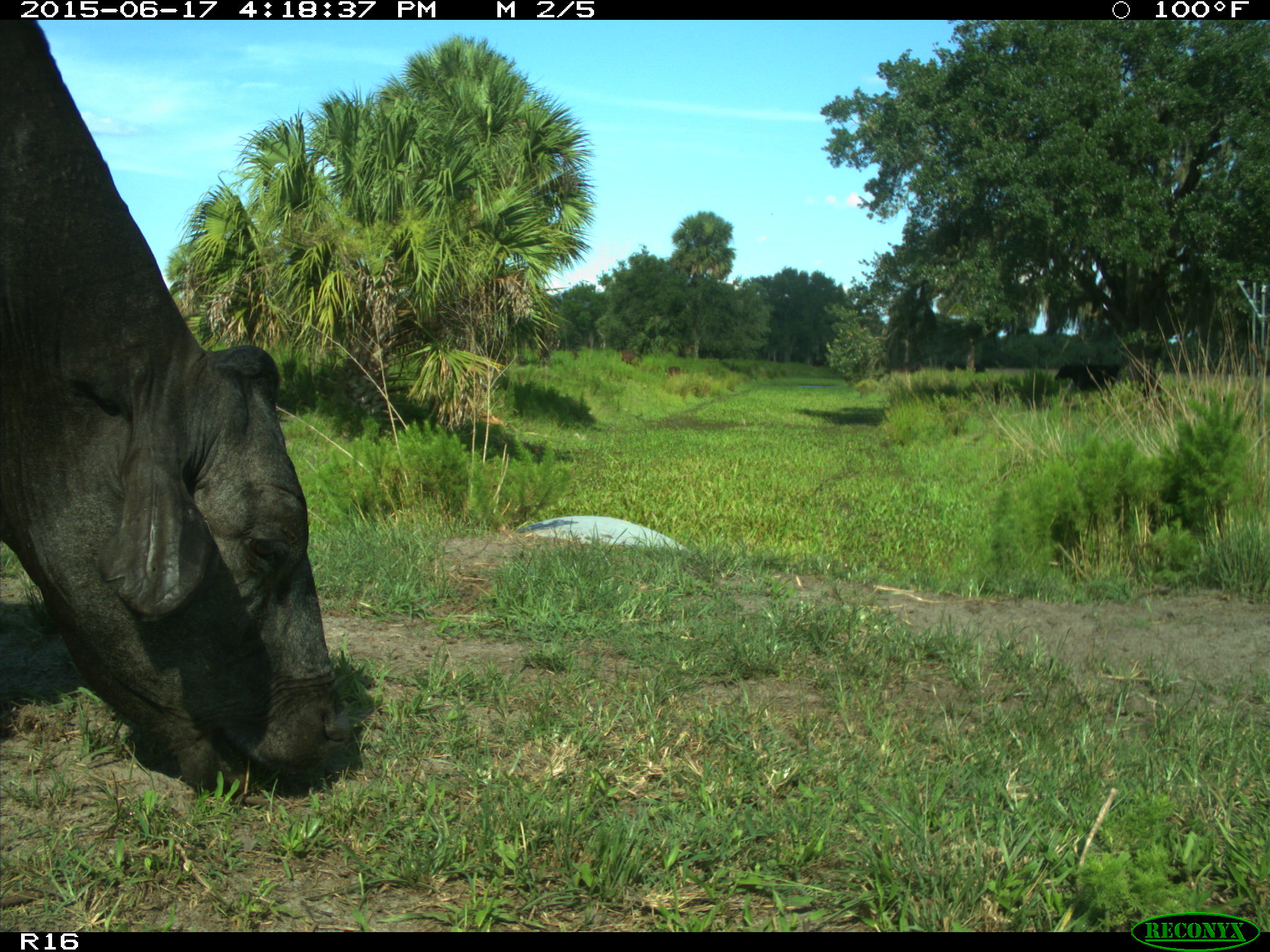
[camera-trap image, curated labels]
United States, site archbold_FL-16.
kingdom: Animalia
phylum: Chordata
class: Mammalia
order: Artiodactyla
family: Bovidae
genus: Bos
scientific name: Bos taurus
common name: domestic cow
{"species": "Bos taurus (domestic cow)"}